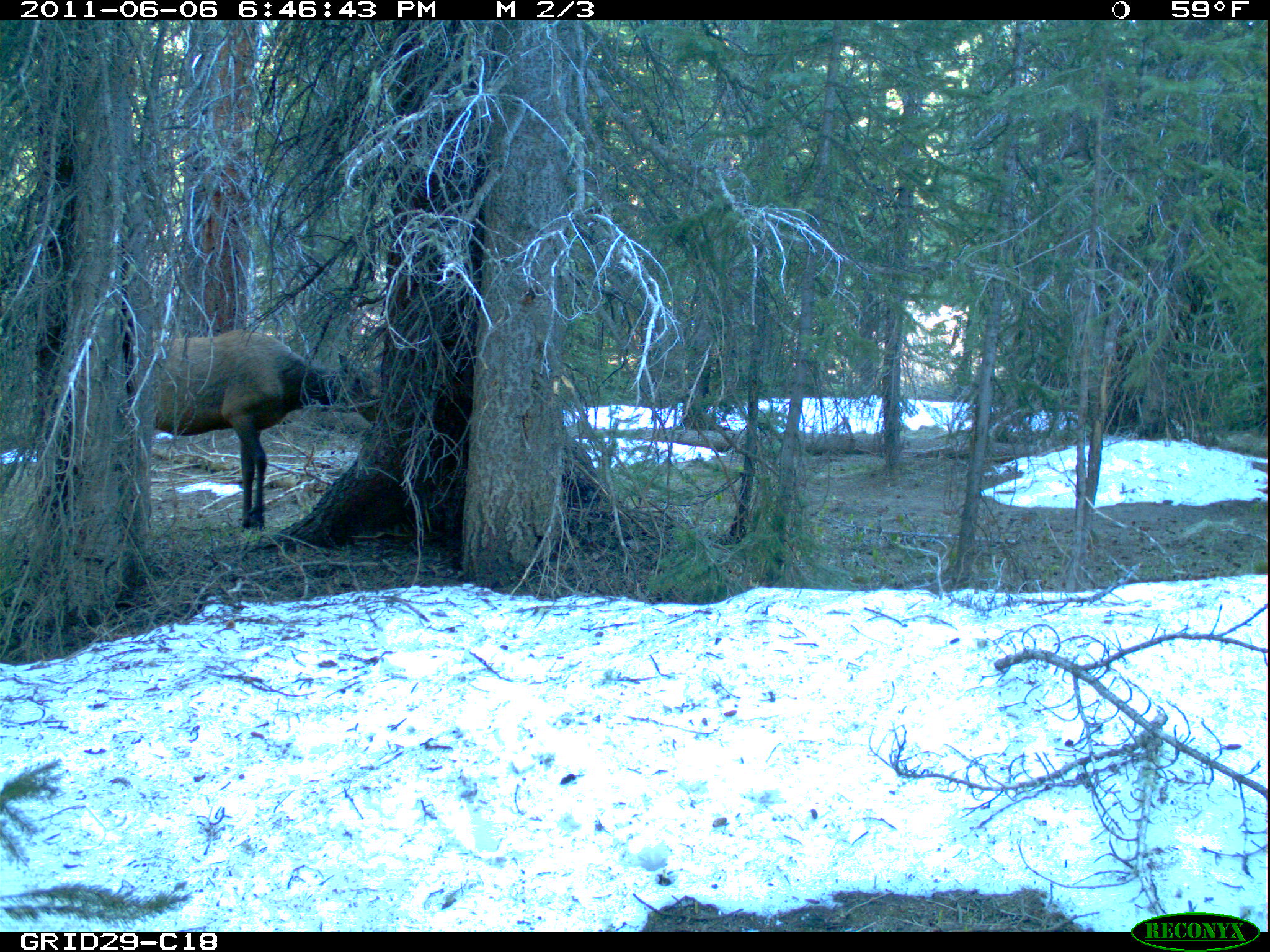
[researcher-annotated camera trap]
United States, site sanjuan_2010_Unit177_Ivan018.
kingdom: Animalia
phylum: Chordata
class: Mammalia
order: Artiodactyla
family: Cervidae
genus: Cervus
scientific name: Cervus elaphus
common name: red deer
Cervus elaphus (red deer).